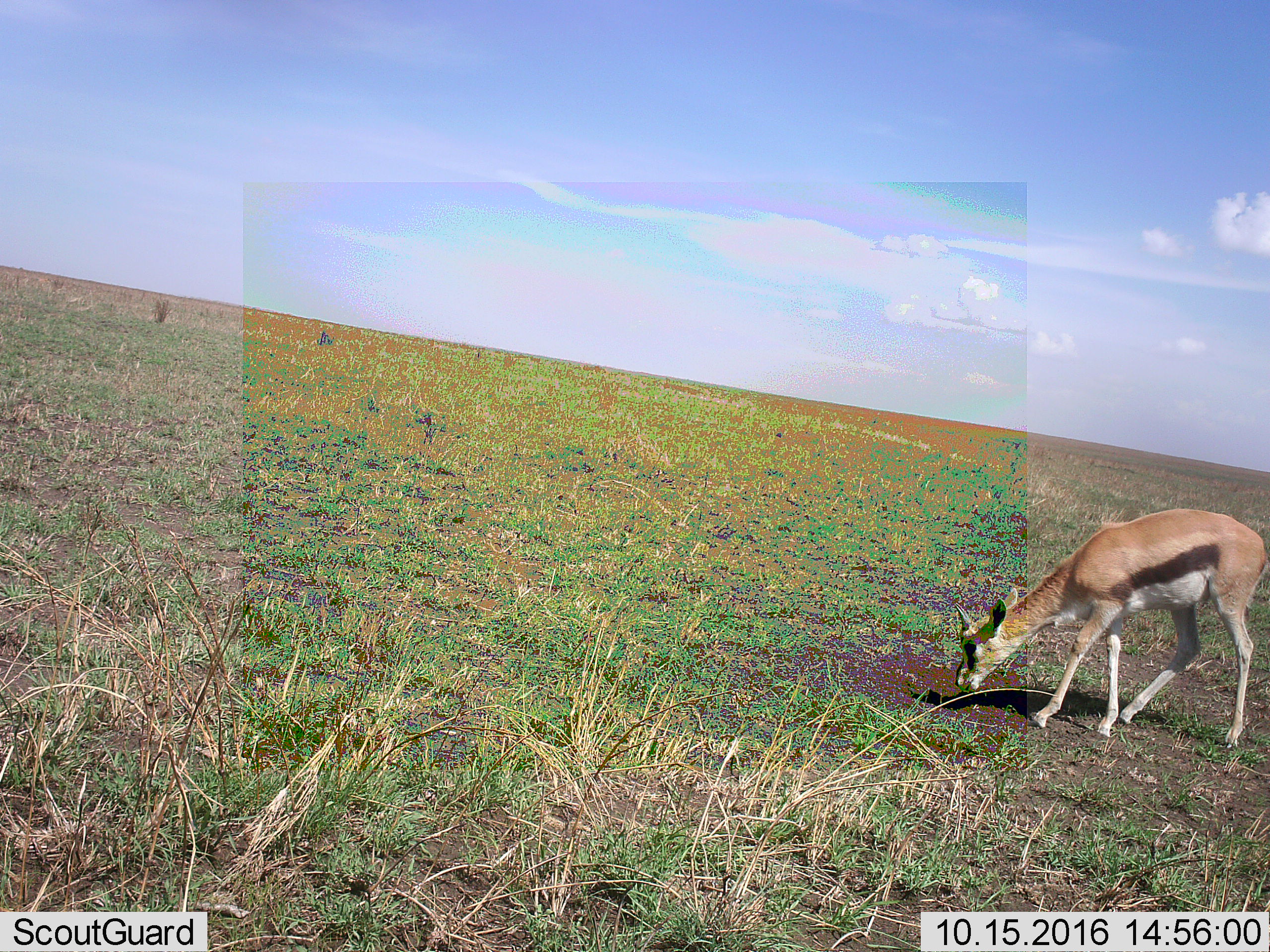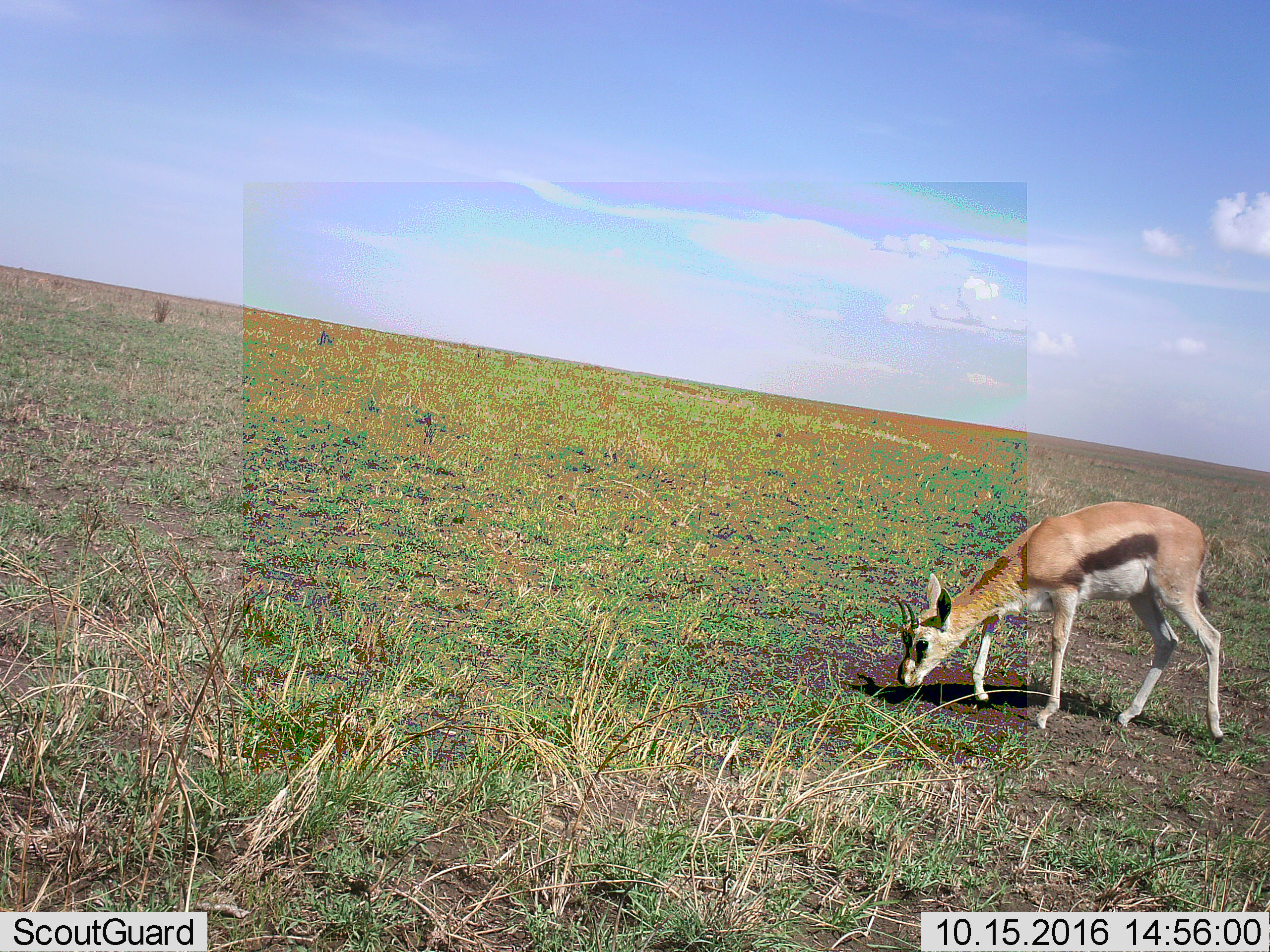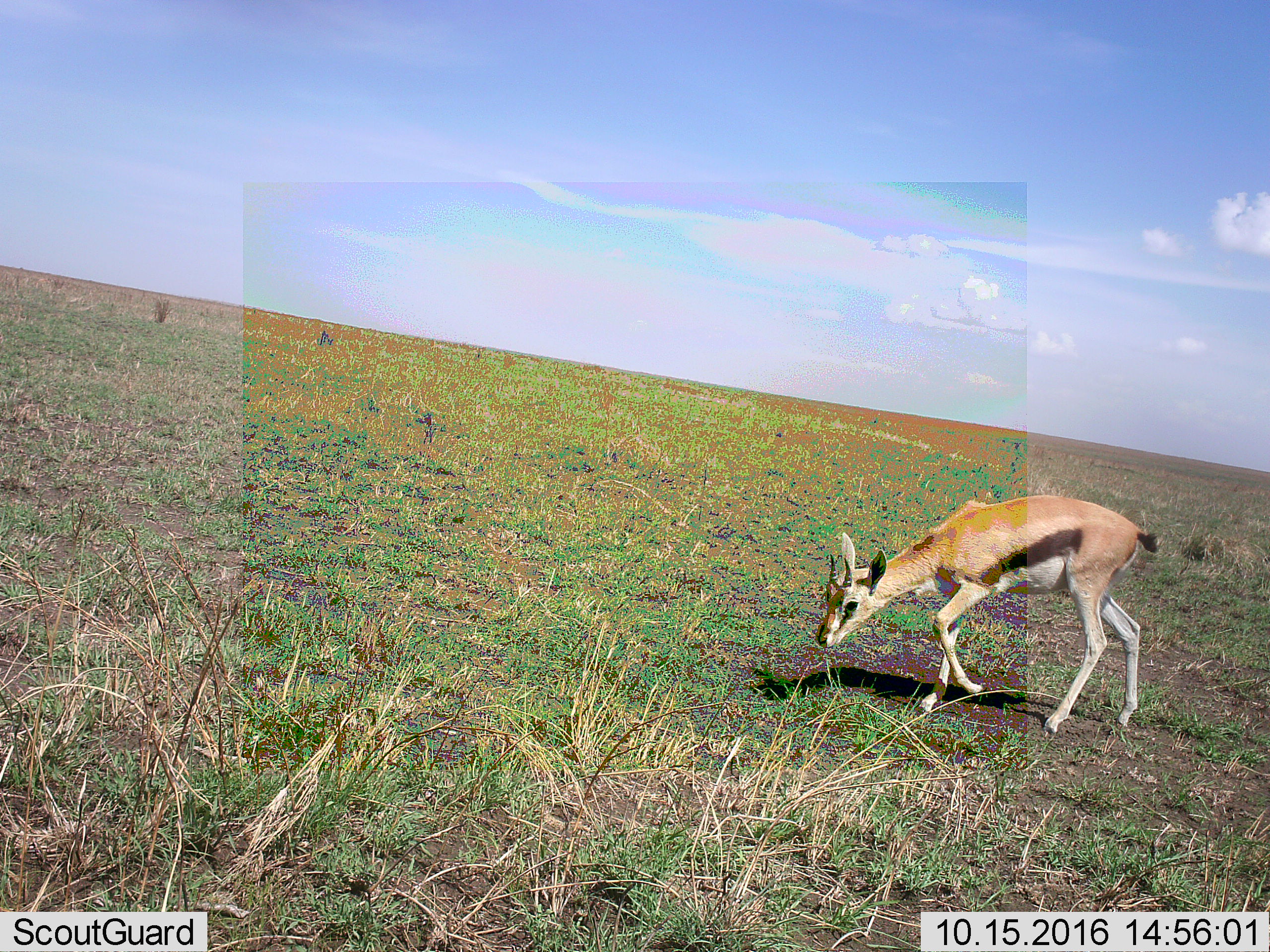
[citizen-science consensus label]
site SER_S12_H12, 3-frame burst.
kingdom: Animalia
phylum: Chordata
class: Mammalia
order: Artiodactyla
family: Bovidae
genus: Eudorcas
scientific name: Eudorcas thomsonii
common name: thomson's gazelle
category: gazellethomsons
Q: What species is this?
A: Gazellethomsons (thomson's gazelle) (Eudorcas thomsonii).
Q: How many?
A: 1.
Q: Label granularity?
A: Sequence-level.